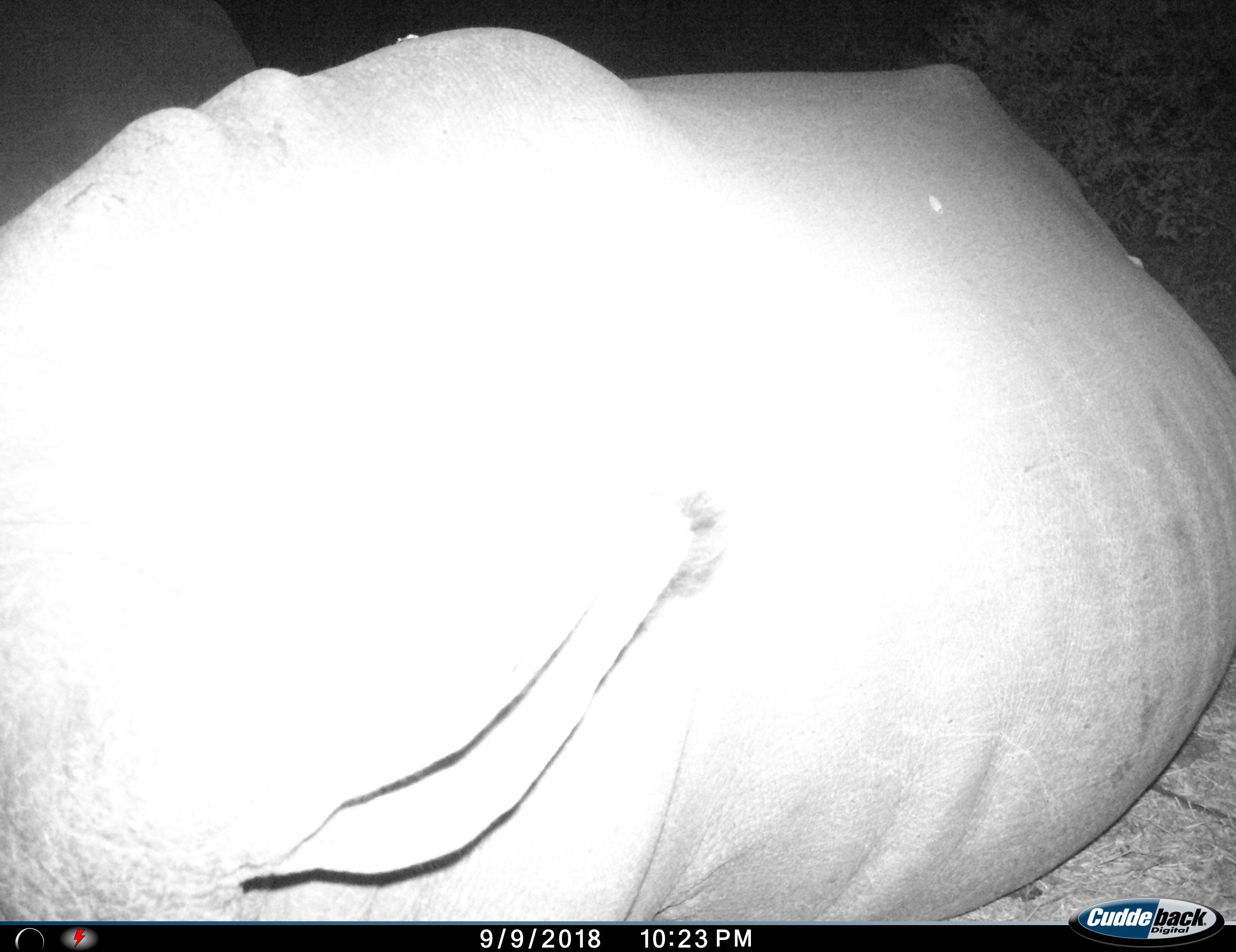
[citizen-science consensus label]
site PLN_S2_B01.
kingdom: Animalia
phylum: Chordata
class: Mammalia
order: Perissodactyla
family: Rhinocerotidae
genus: Ceratotherium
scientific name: Ceratotherium simum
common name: white rhinoceros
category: rhinoceroswhite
Rhinoceroswhite (white rhinoceros) (Ceratotherium simum), count 1. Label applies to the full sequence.